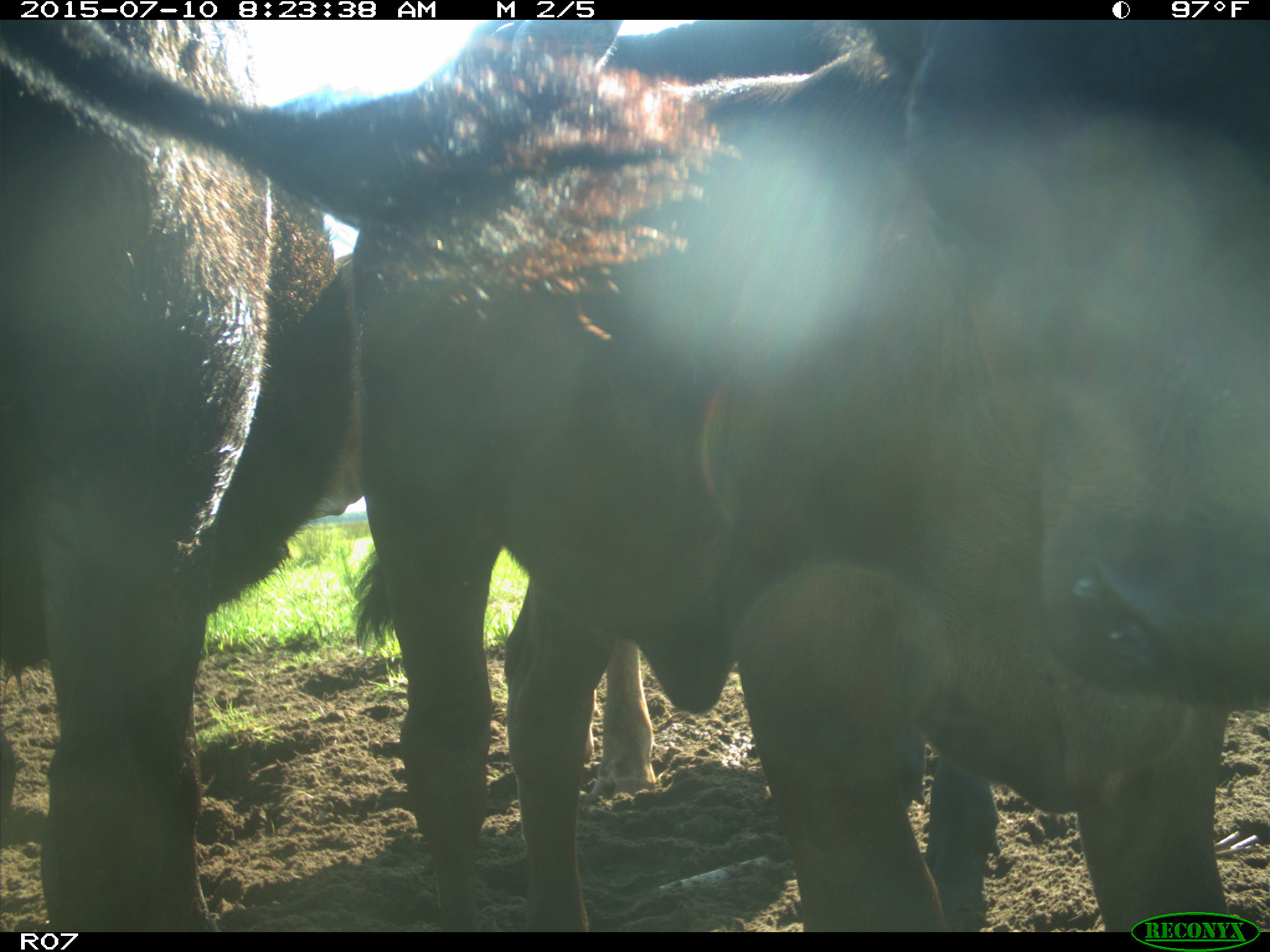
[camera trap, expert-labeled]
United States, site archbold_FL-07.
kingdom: Animalia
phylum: Chordata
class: Mammalia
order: Artiodactyla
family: Bovidae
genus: Bos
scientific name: Bos taurus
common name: domestic cow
Bos taurus (domestic cow).